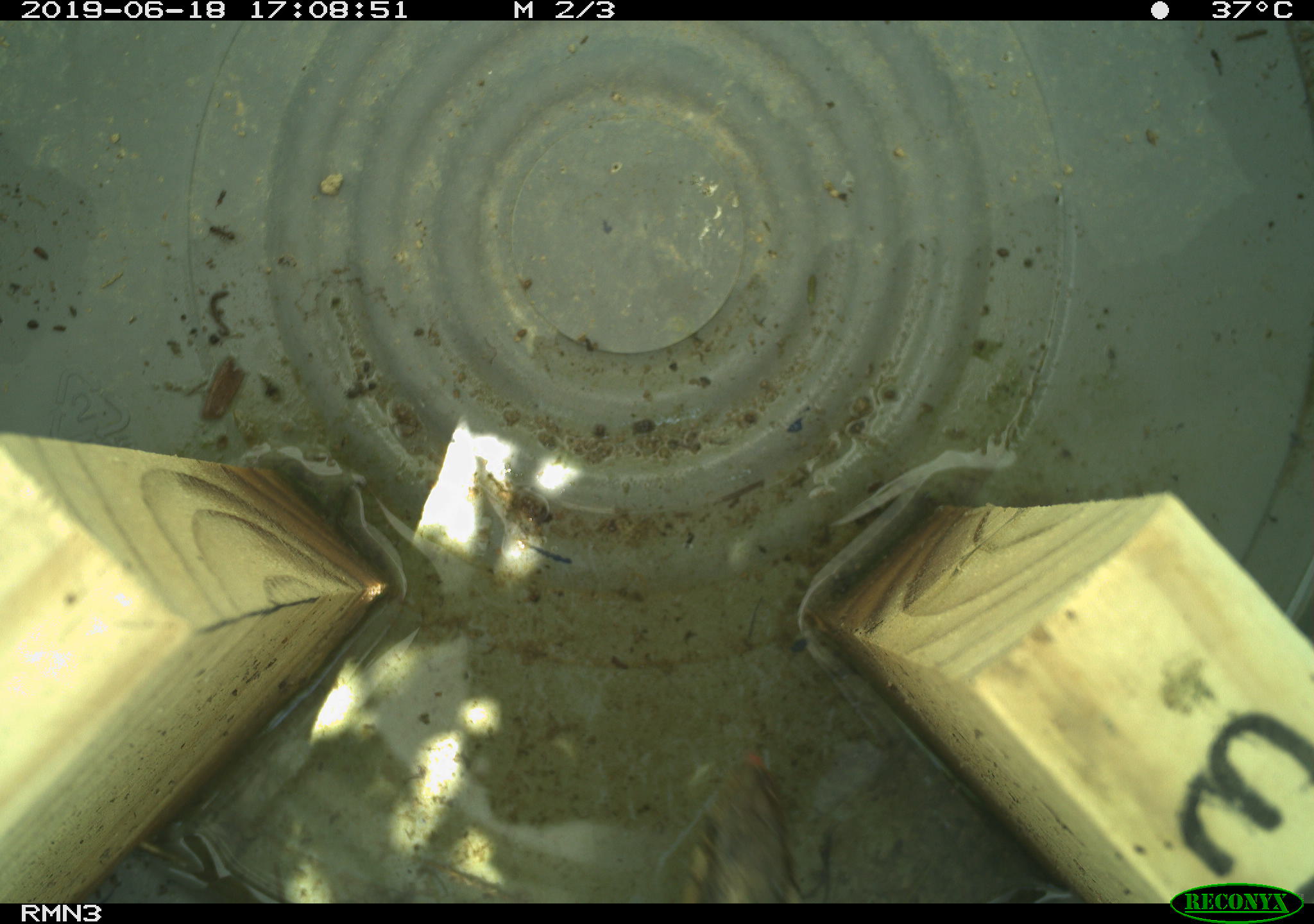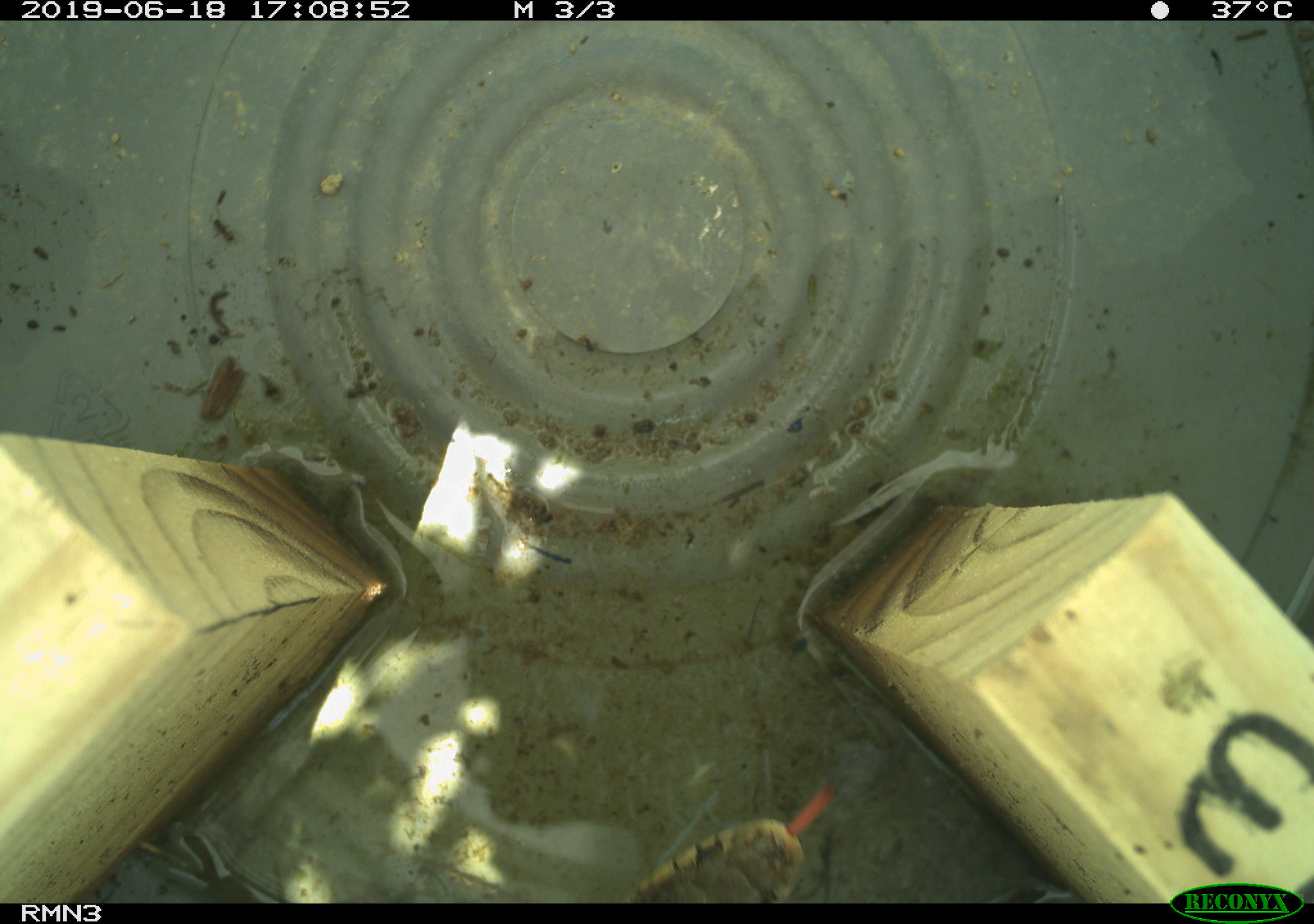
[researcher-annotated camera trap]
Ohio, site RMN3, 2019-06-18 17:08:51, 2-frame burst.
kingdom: Animalia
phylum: Chordata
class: Reptilia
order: Squamata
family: Colubridae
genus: Thamnophis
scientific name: Thamnophis sirtalis sirtalis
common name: eastern gartersnake